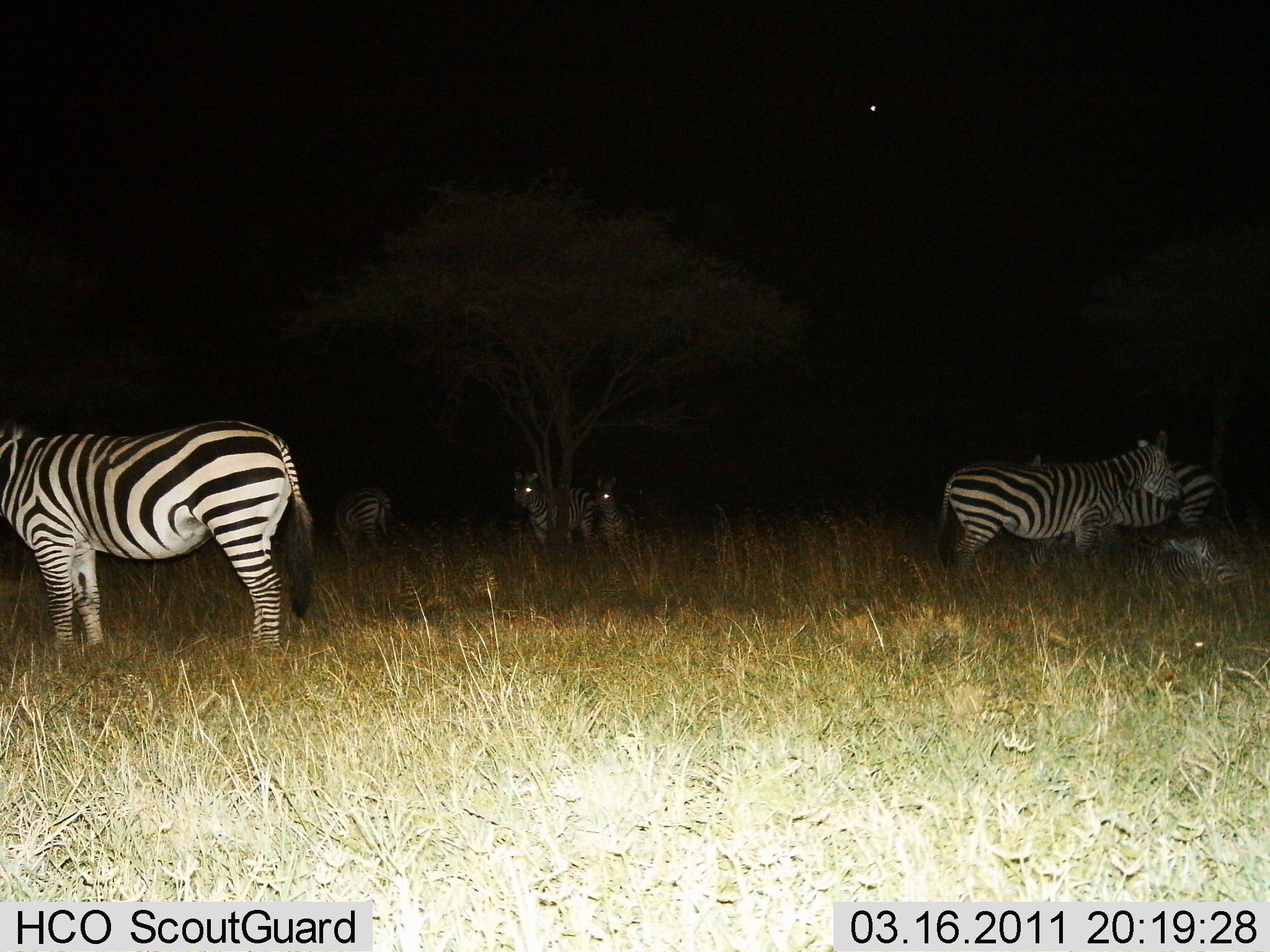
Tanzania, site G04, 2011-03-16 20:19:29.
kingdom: Animalia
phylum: Chordata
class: Mammalia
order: Perissodactyla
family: Equidae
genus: Equus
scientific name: Equus quagga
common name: plains zebra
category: zebra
Zebra (plains zebra) (Equus quagga), count 7. Behavior (volunteer vote fractions): standing 93%, resting 14%, moving 14%, interacting 0%. Young present (vote fraction): 14%. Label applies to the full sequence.